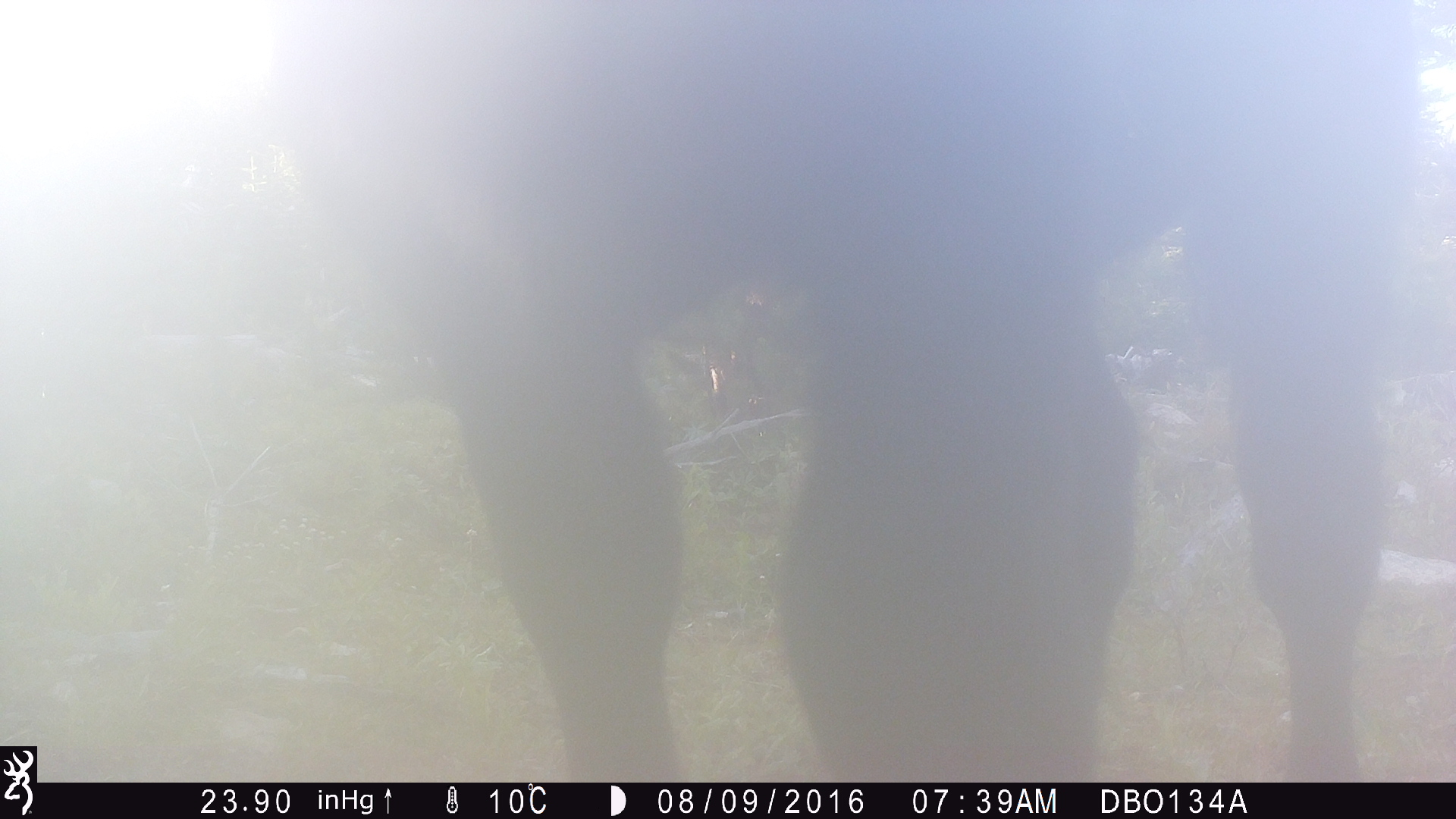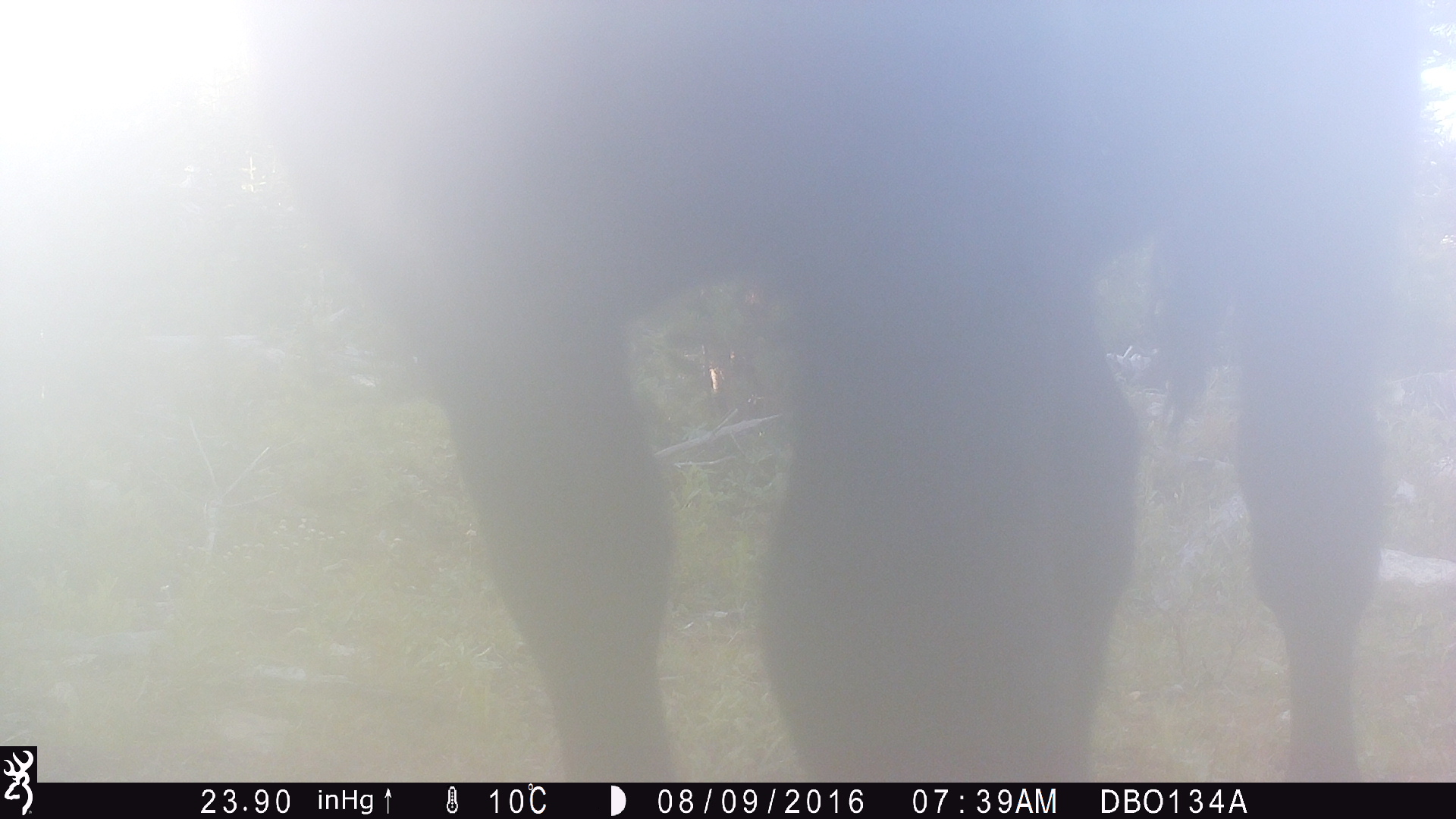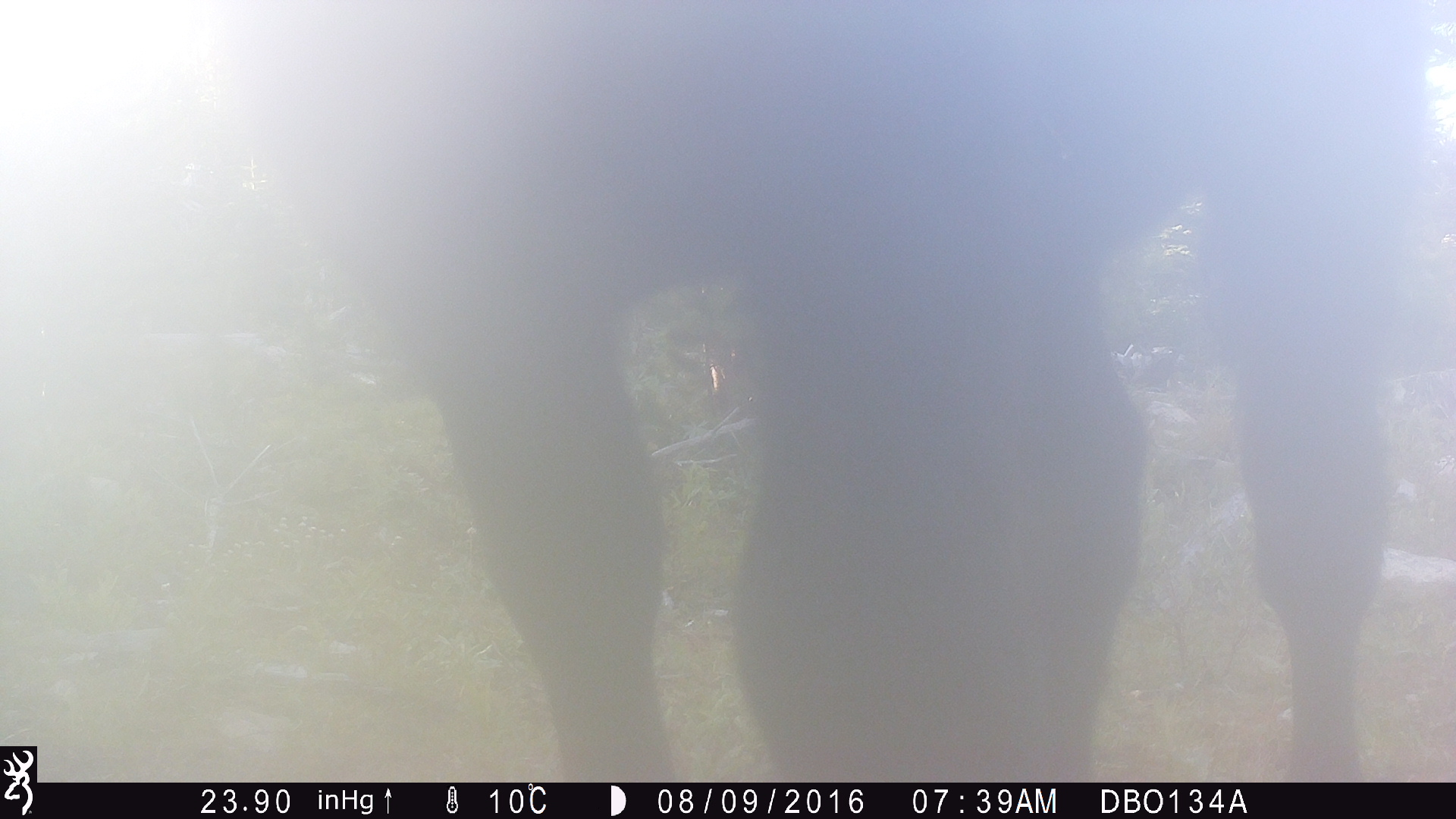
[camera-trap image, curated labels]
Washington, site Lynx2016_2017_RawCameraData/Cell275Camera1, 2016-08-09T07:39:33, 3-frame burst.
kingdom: Animalia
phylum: Chordata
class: Mammalia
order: Artiodactyla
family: Bovidae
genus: Bos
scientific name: Bos taurus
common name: domestic cattle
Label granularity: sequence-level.